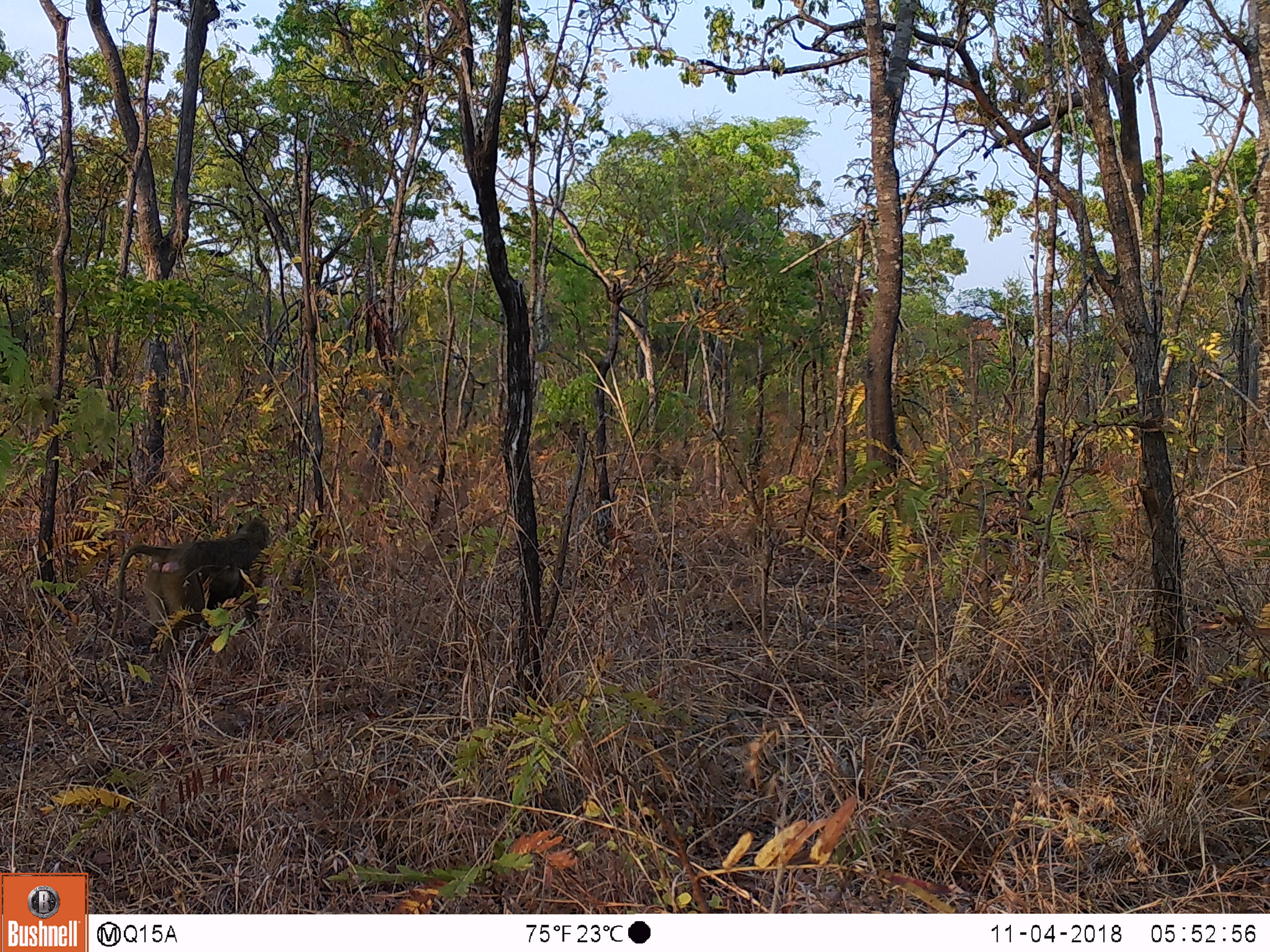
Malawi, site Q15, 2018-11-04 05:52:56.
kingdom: Animalia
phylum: Chordata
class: Mammalia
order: Primates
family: Cercopithecidae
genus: Papio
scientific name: Papio cynocephalus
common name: yellow baboon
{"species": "yellow baboon (Papio cynocephalus)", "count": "1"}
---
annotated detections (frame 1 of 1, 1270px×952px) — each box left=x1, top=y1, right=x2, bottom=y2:
yellow baboon: left=96, top=505, right=280, bottom=682